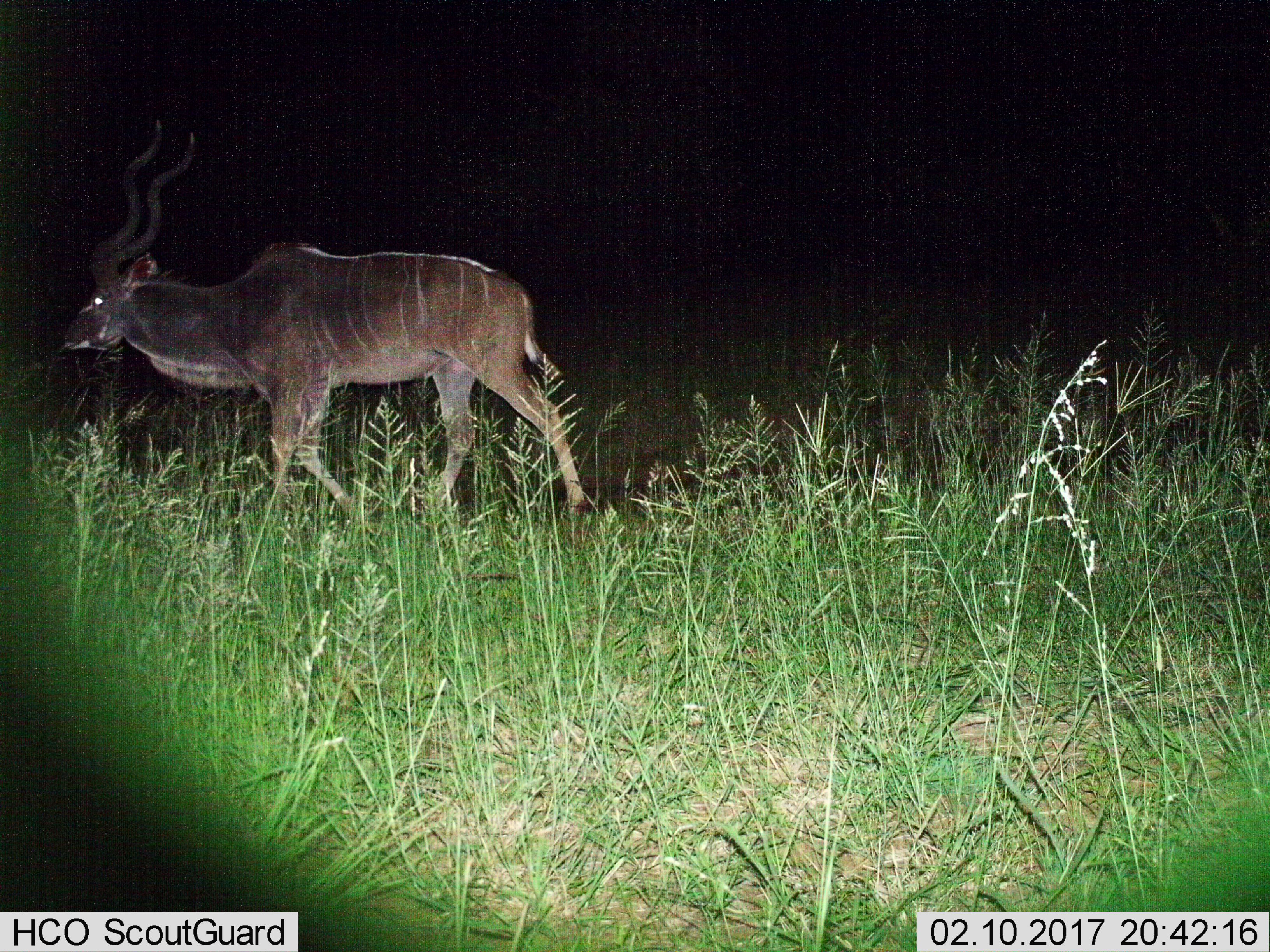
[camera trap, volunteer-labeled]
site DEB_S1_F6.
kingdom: Animalia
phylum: Chordata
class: Mammalia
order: Artiodactyla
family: Bovidae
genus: Tragelaphus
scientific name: Tragelaphus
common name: kudu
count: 1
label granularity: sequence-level